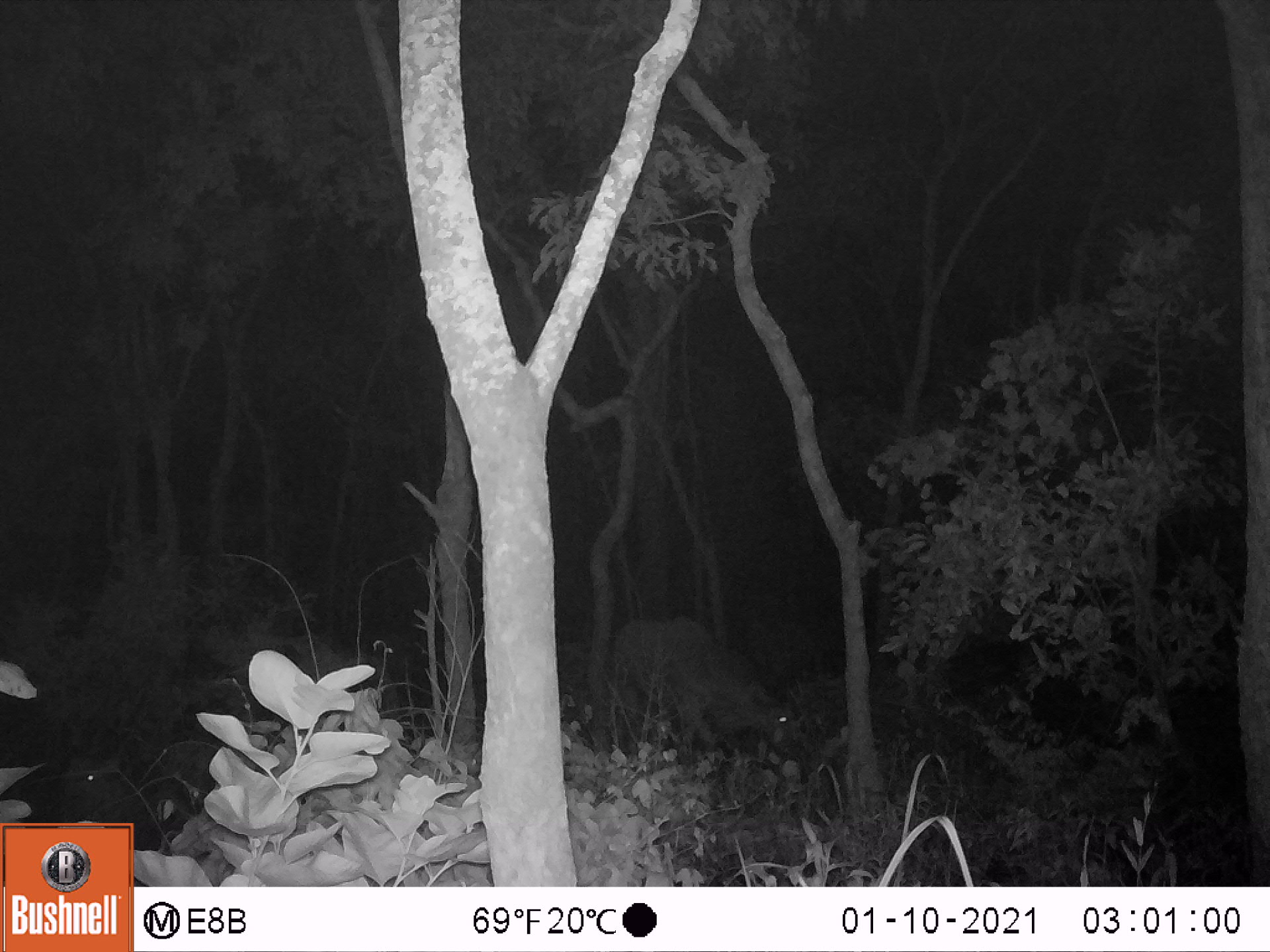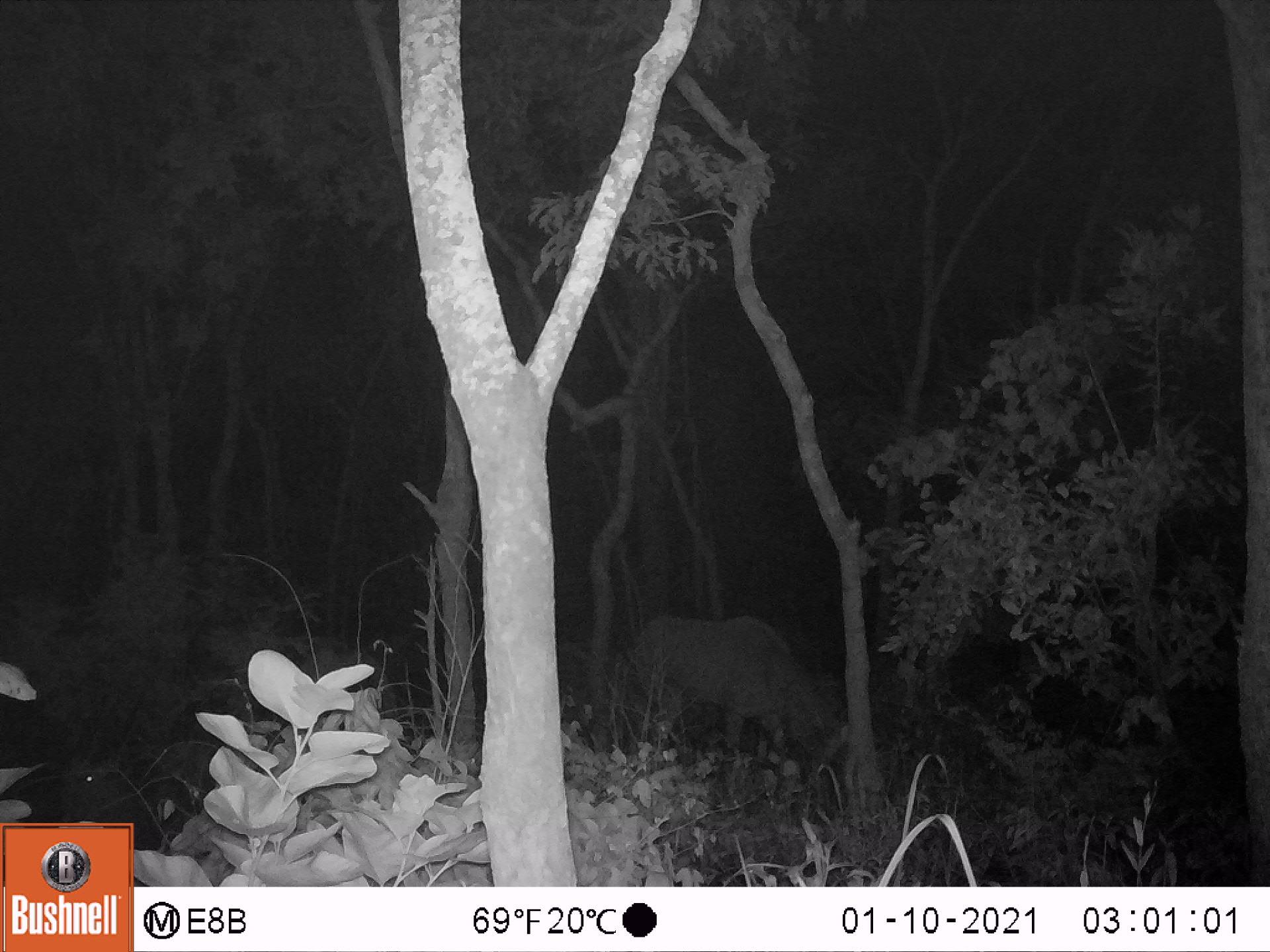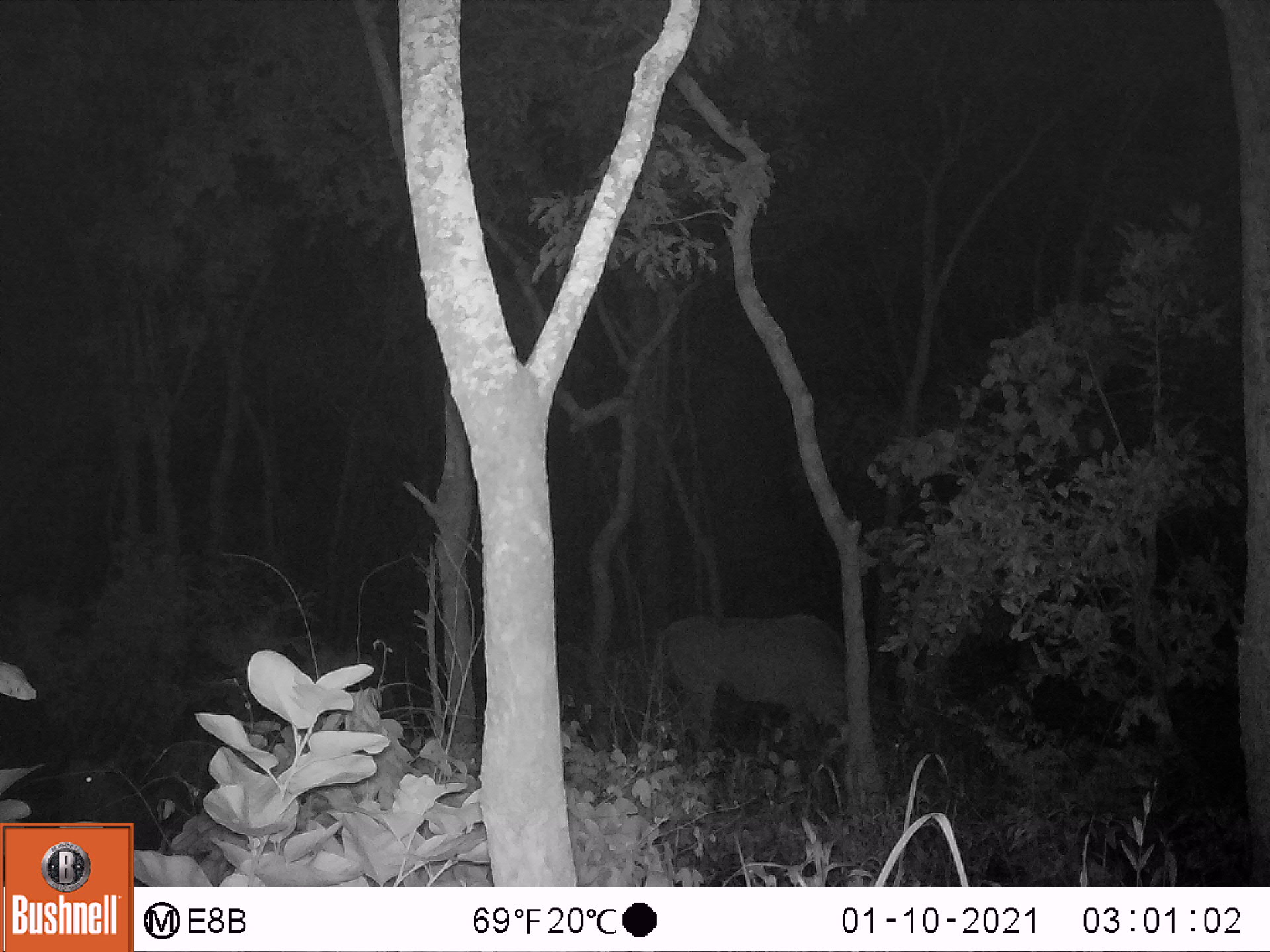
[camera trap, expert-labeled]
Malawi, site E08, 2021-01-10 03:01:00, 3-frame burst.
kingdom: Animalia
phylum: Chordata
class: Mammalia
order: Artiodactyla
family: Bovidae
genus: Tragelaphus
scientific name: Tragelaphus oryx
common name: common eland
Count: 1.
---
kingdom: Animalia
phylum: Chordata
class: Mammalia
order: Artiodactyla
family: Bovidae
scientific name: Antilopinae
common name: small antelope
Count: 1.